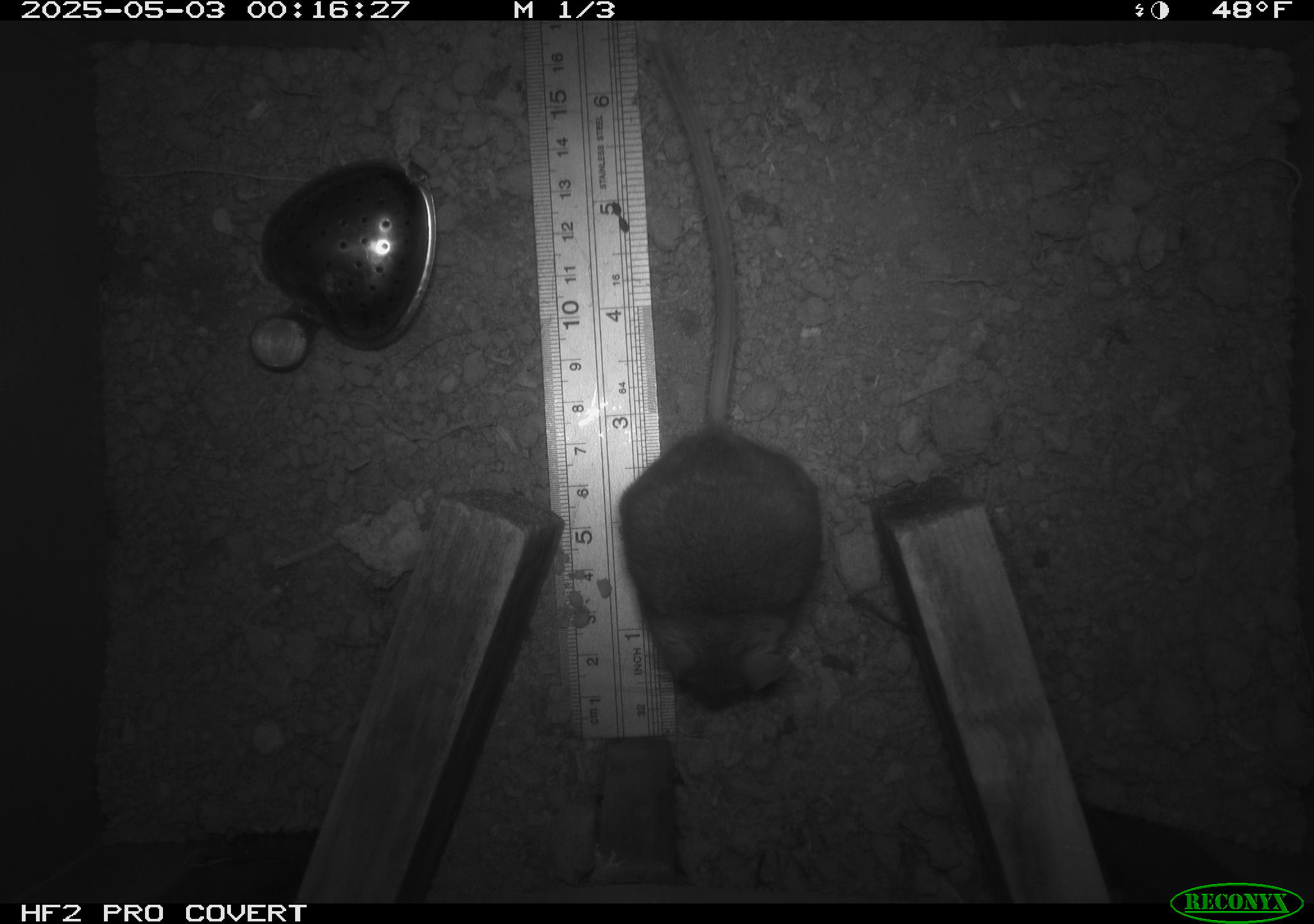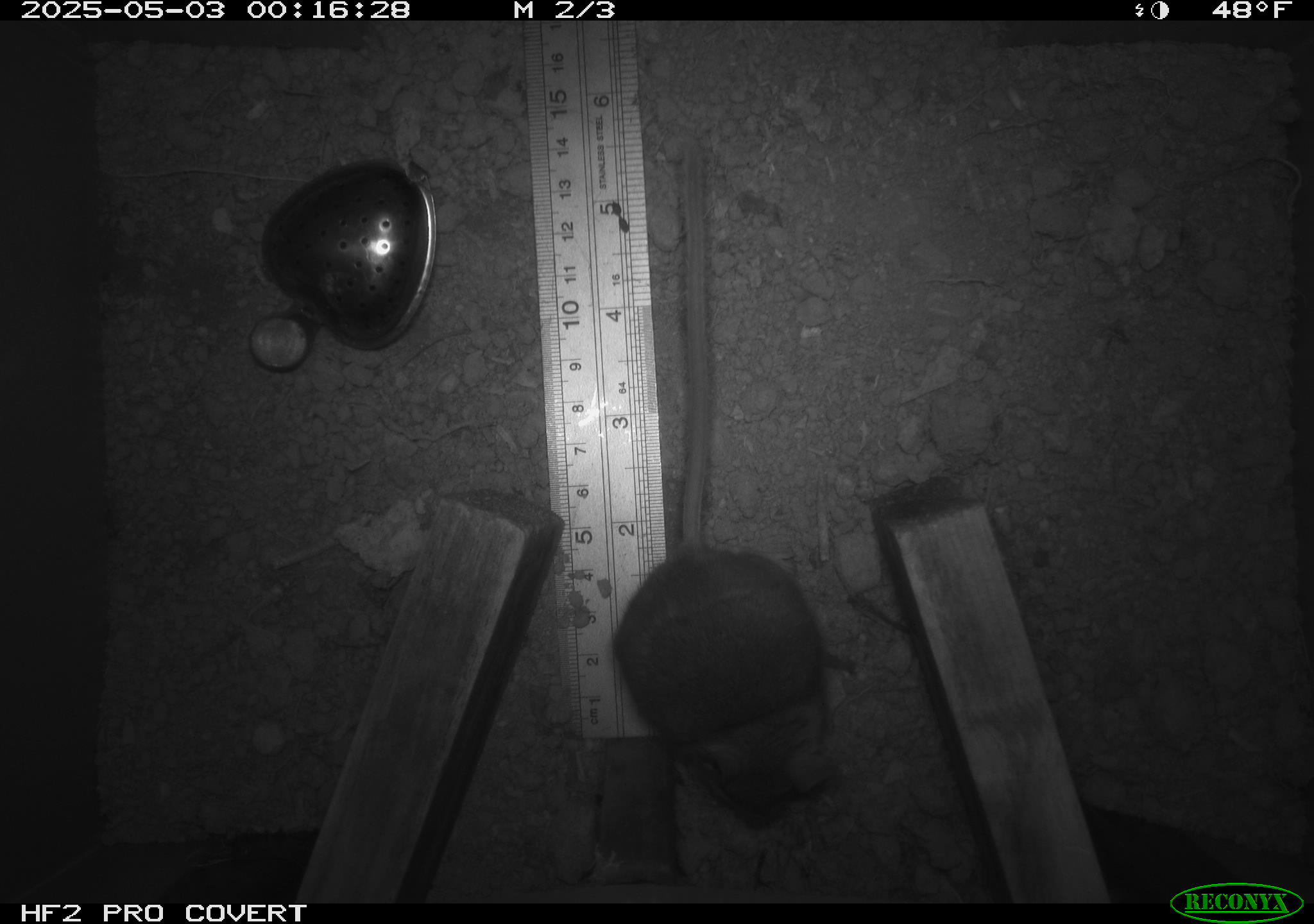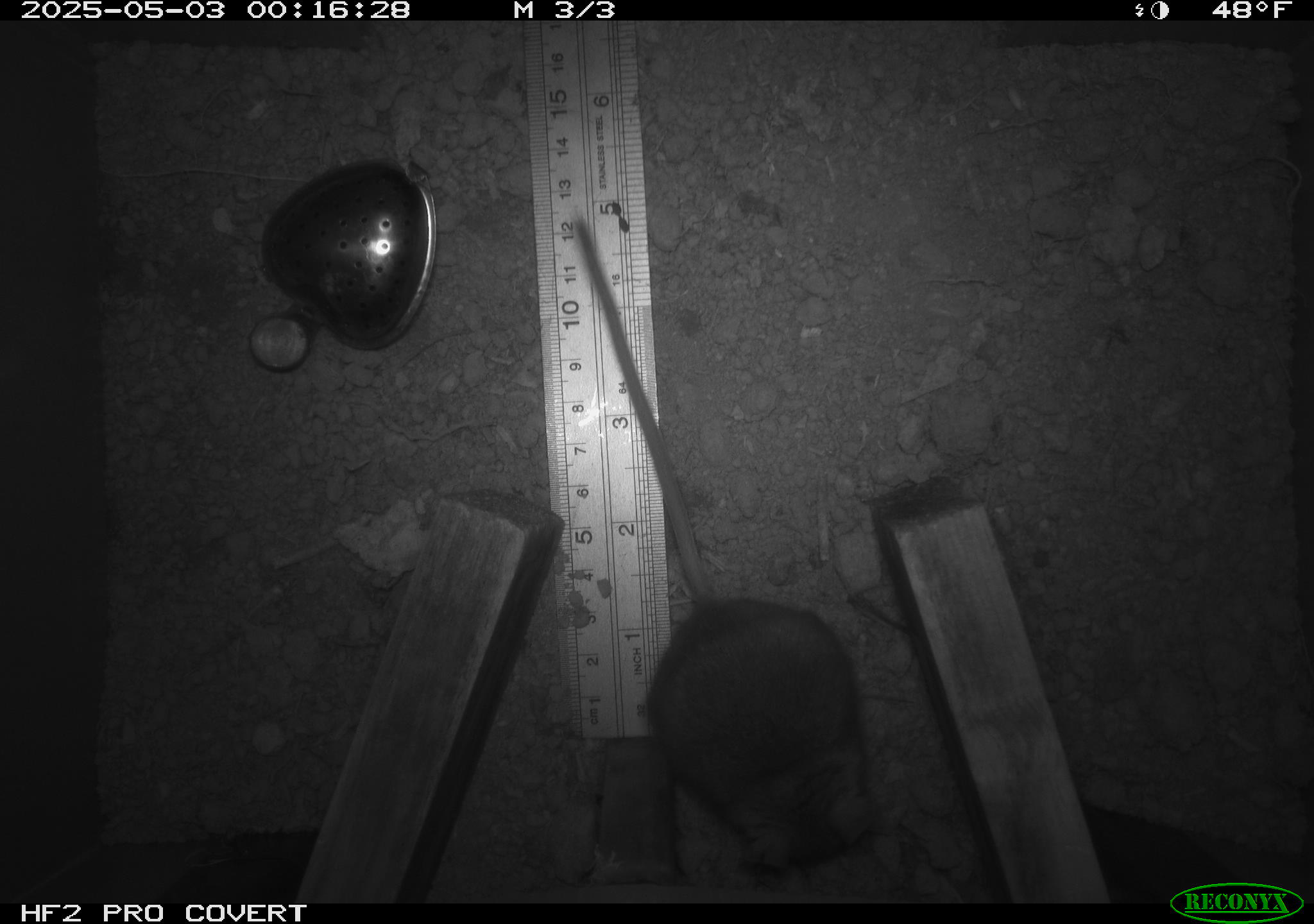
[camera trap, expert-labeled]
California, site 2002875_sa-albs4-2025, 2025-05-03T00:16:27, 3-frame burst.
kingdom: Animalia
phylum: Chordata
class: Mammalia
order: Rodentia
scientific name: Rodentia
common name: mouse species